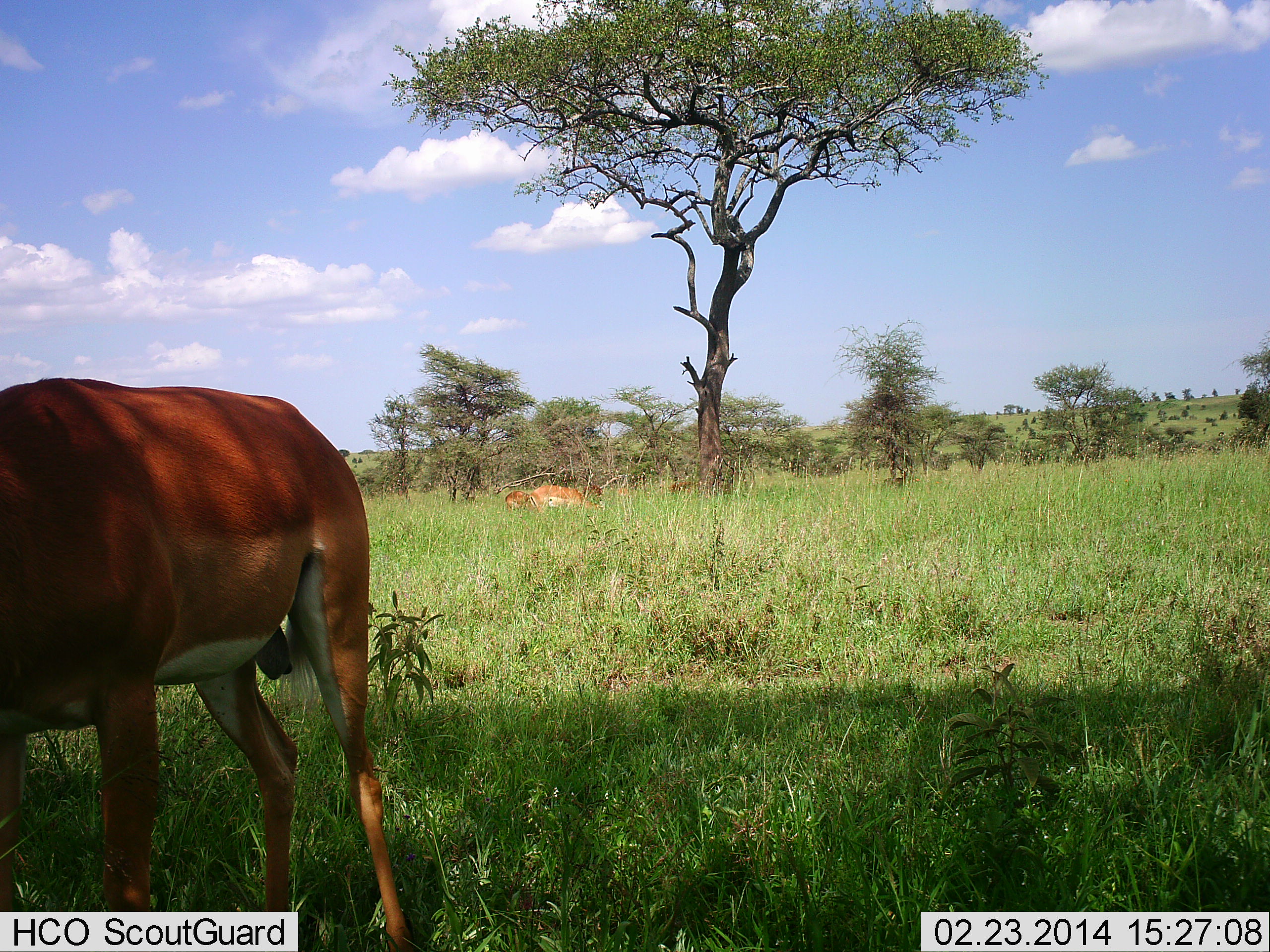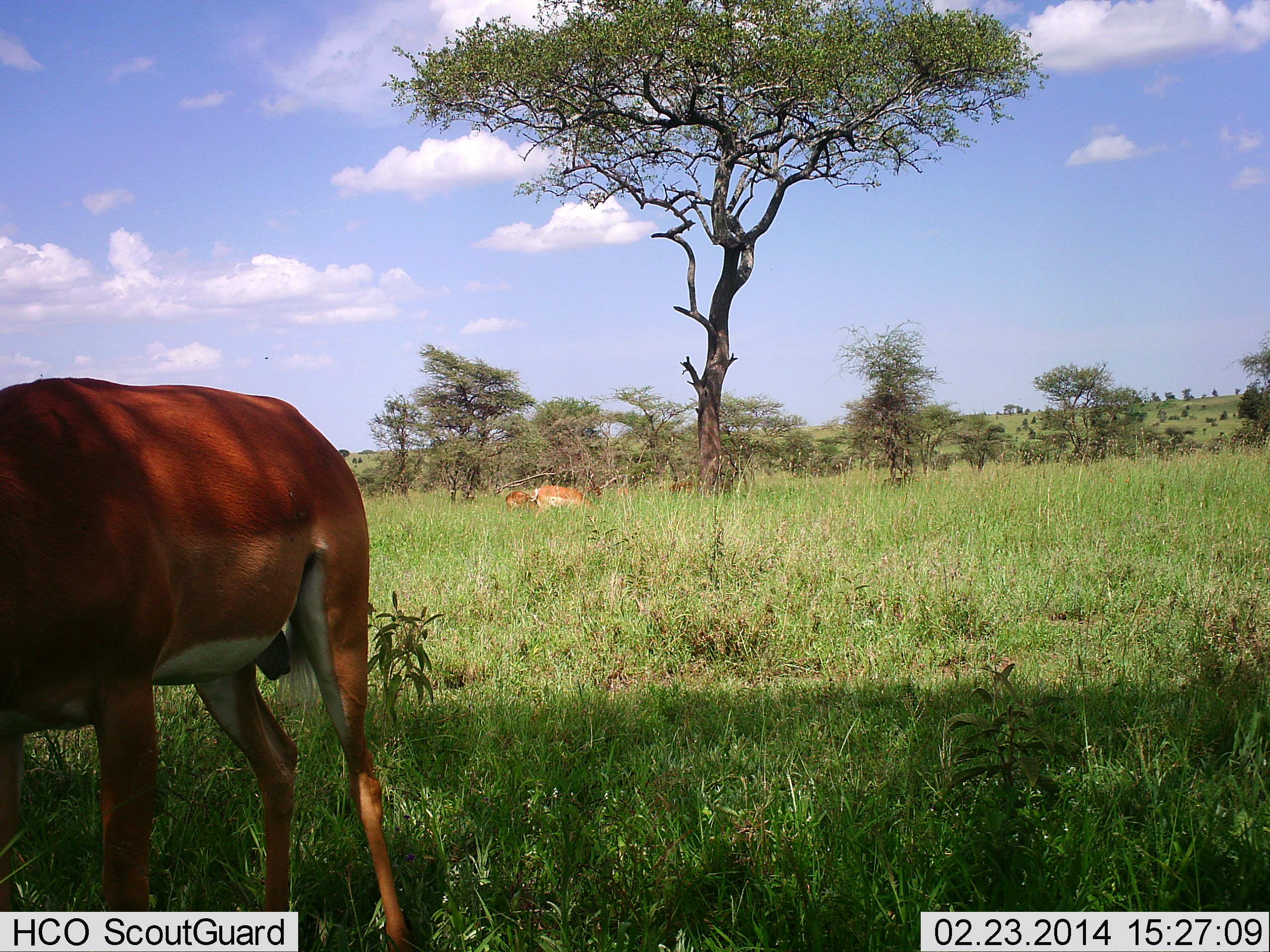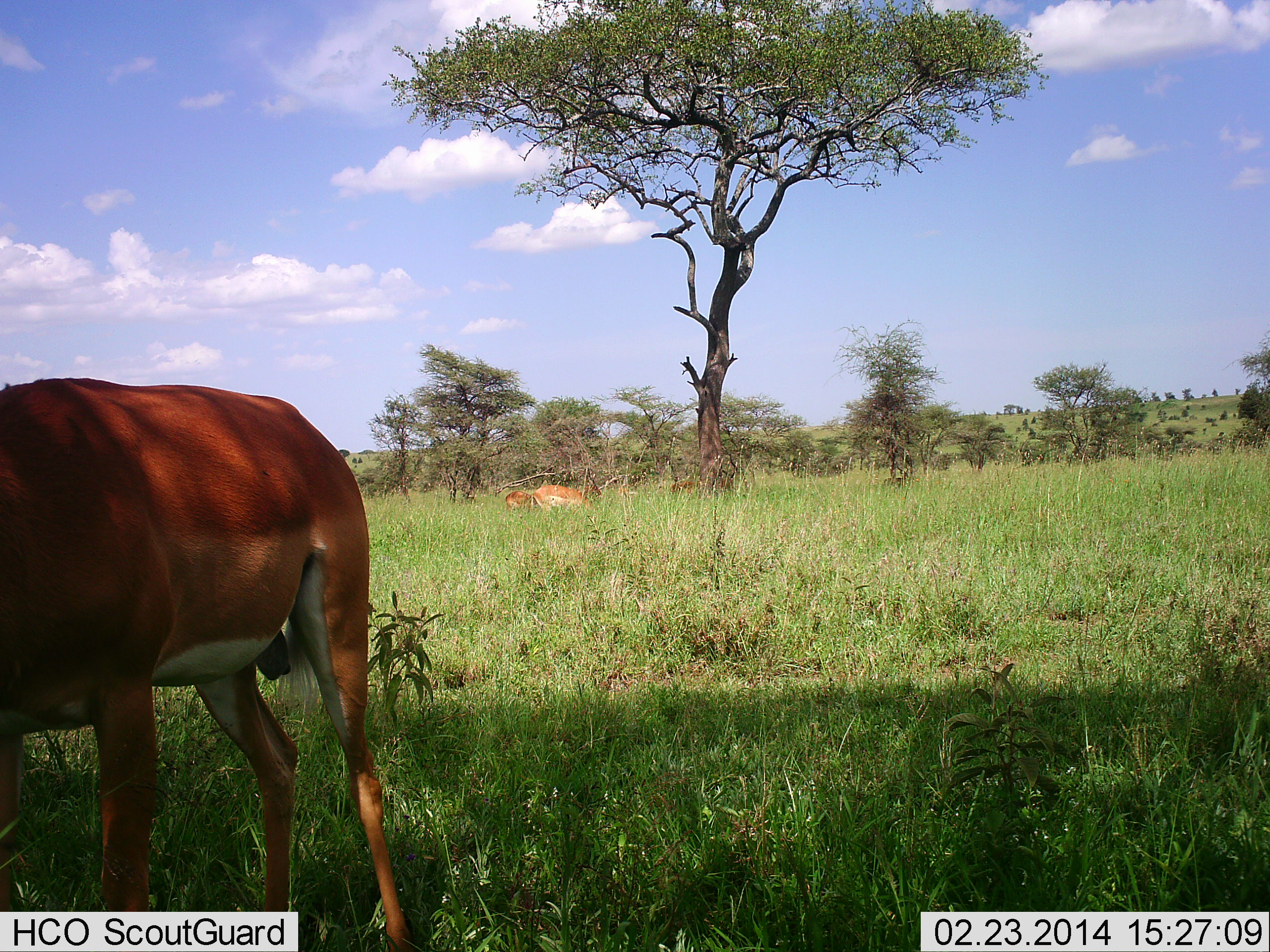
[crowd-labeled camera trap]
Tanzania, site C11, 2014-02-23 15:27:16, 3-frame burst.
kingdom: Animalia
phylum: Chordata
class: Mammalia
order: Artiodactyla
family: Bovidae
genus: Aepyceros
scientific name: Aepyceros melampus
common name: impala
Impala (Aepyceros melampus), count 3. Behavior (volunteer vote fractions): standing 50%, resting 10%, moving 0%, interacting 0%. Young present (vote fraction): 0%. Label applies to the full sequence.